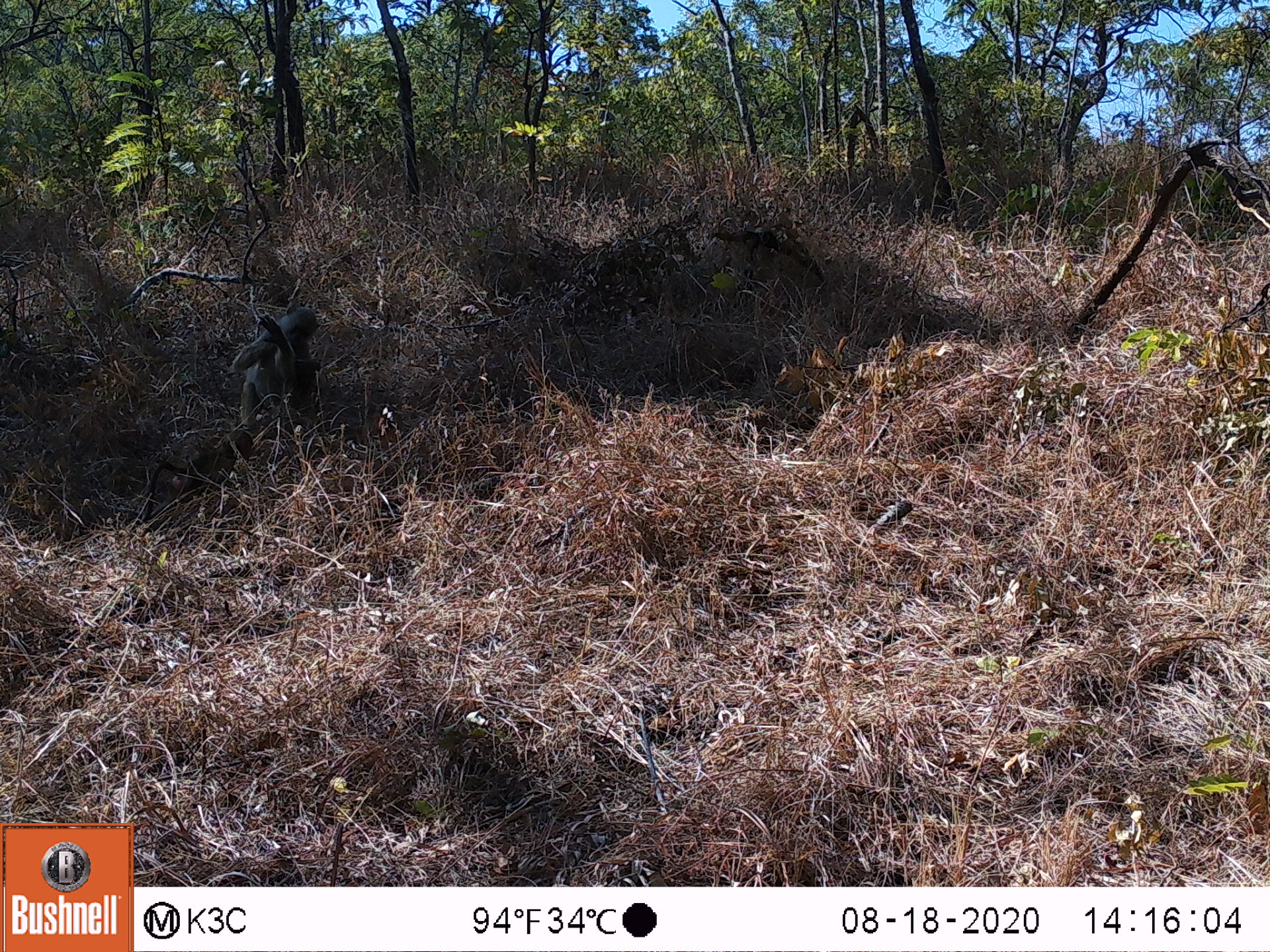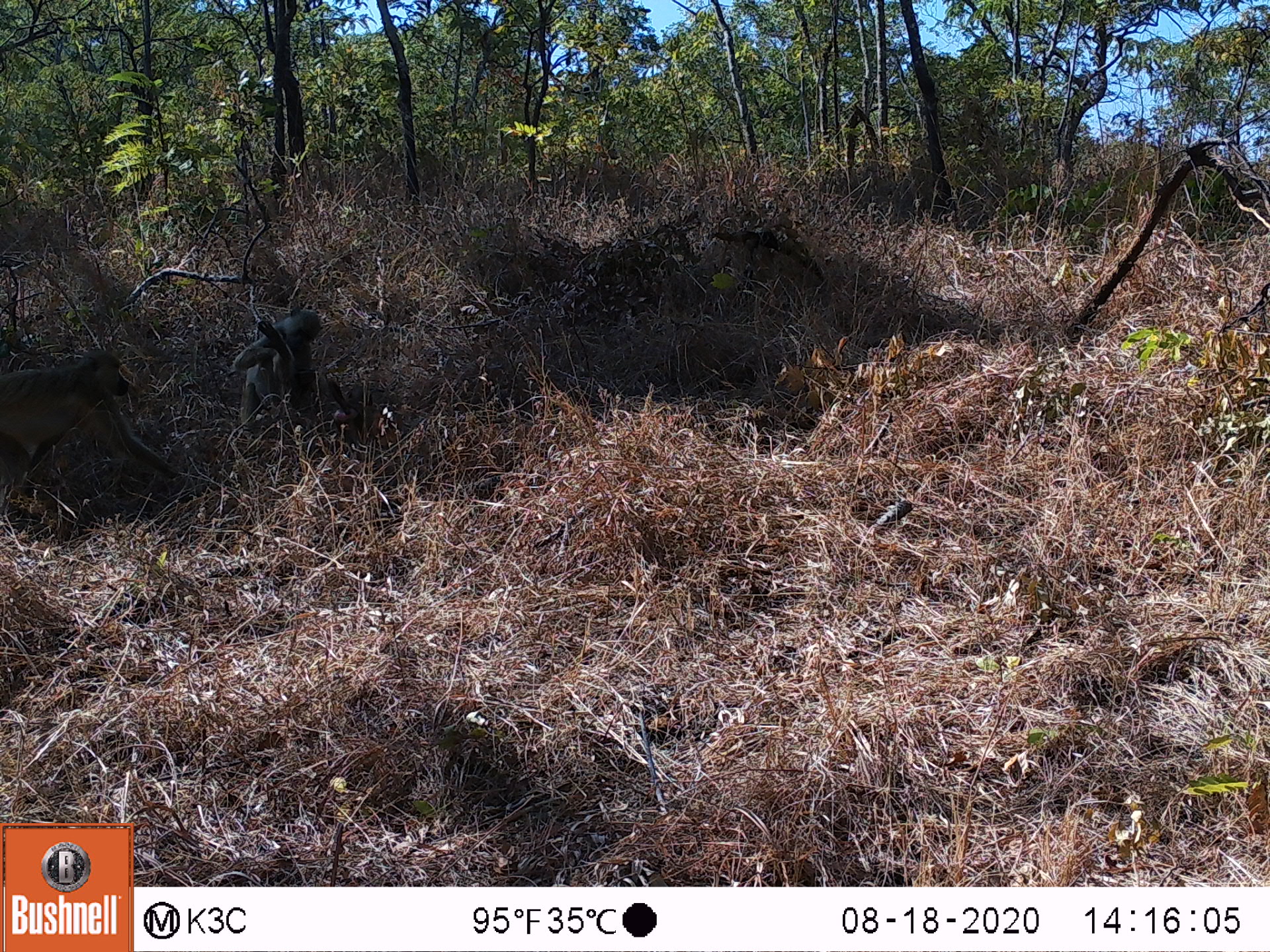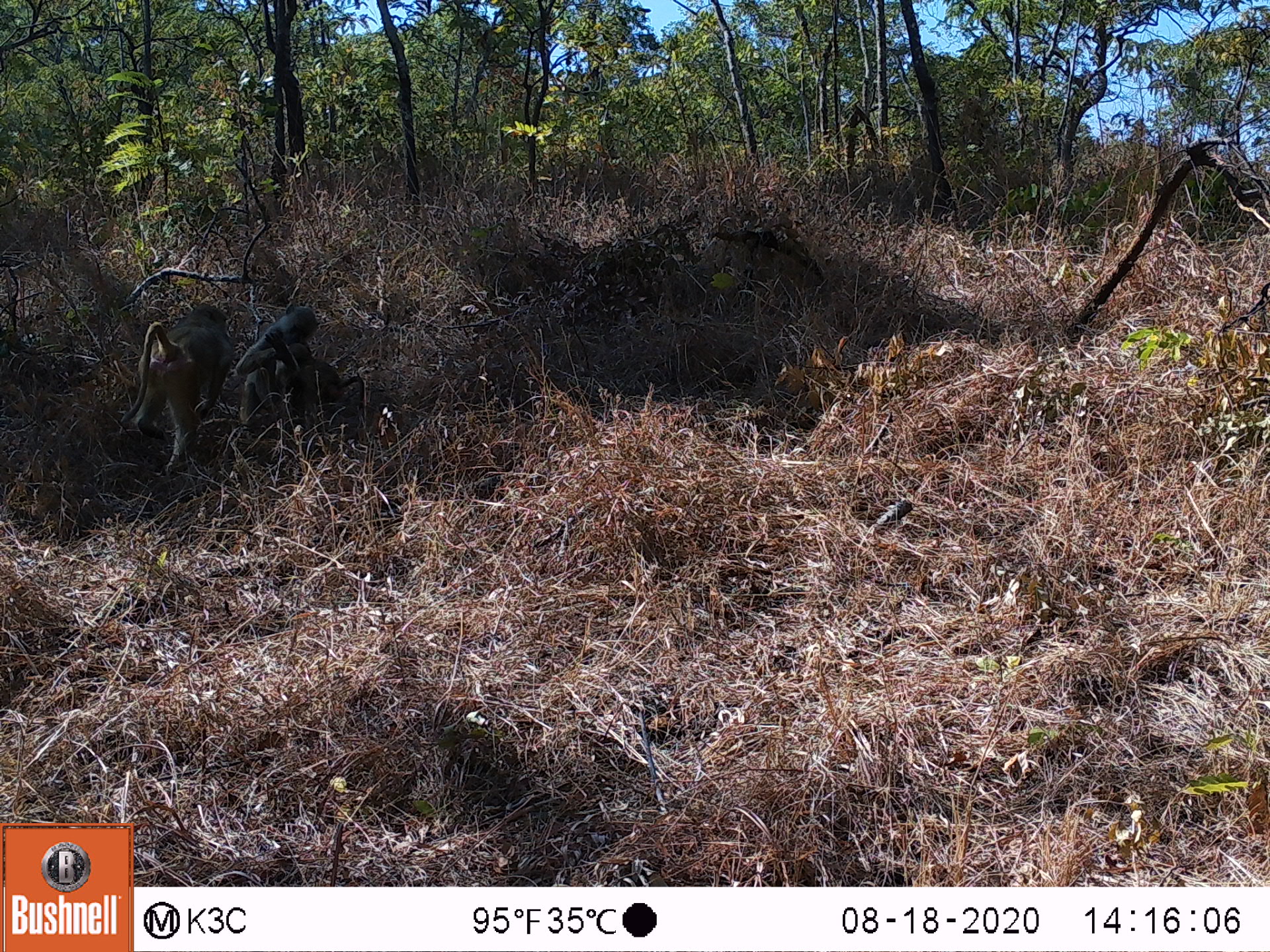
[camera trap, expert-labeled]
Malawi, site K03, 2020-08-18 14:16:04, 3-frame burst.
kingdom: Animalia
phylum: Chordata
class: Mammalia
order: Primates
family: Cercopithecidae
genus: Papio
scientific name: Papio cynocephalus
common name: yellow baboon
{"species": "yellow baboon (Papio cynocephalus)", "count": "2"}